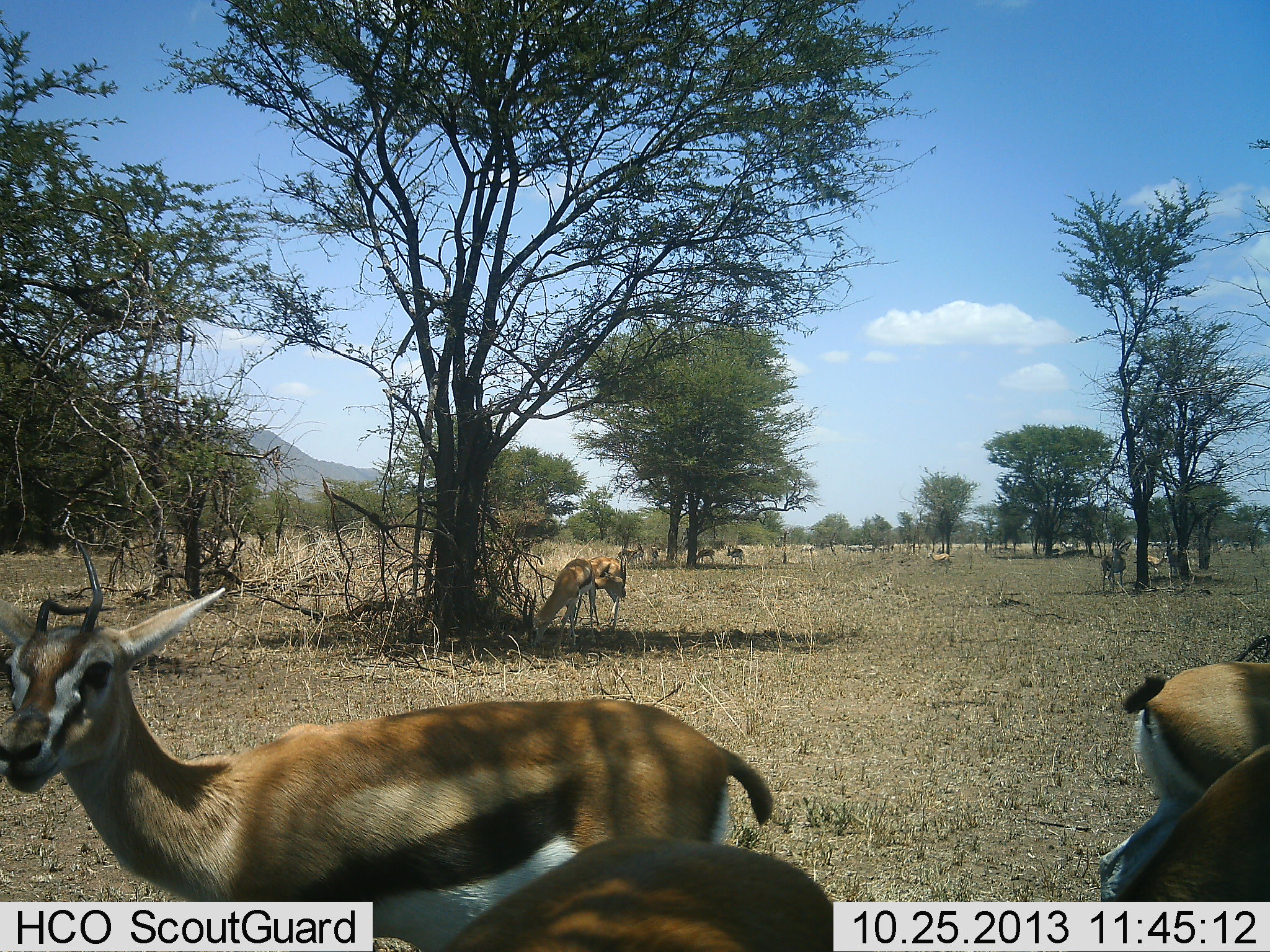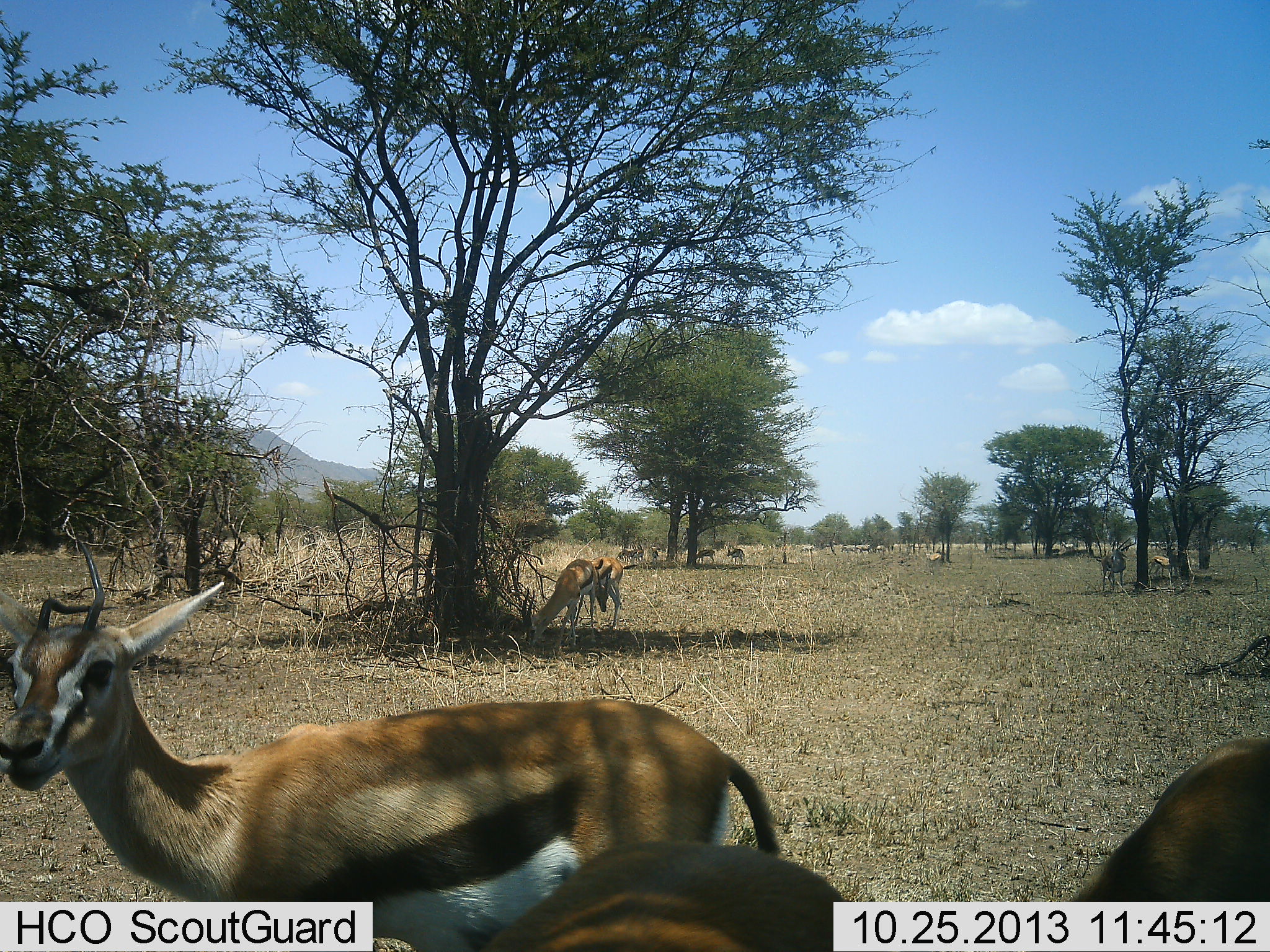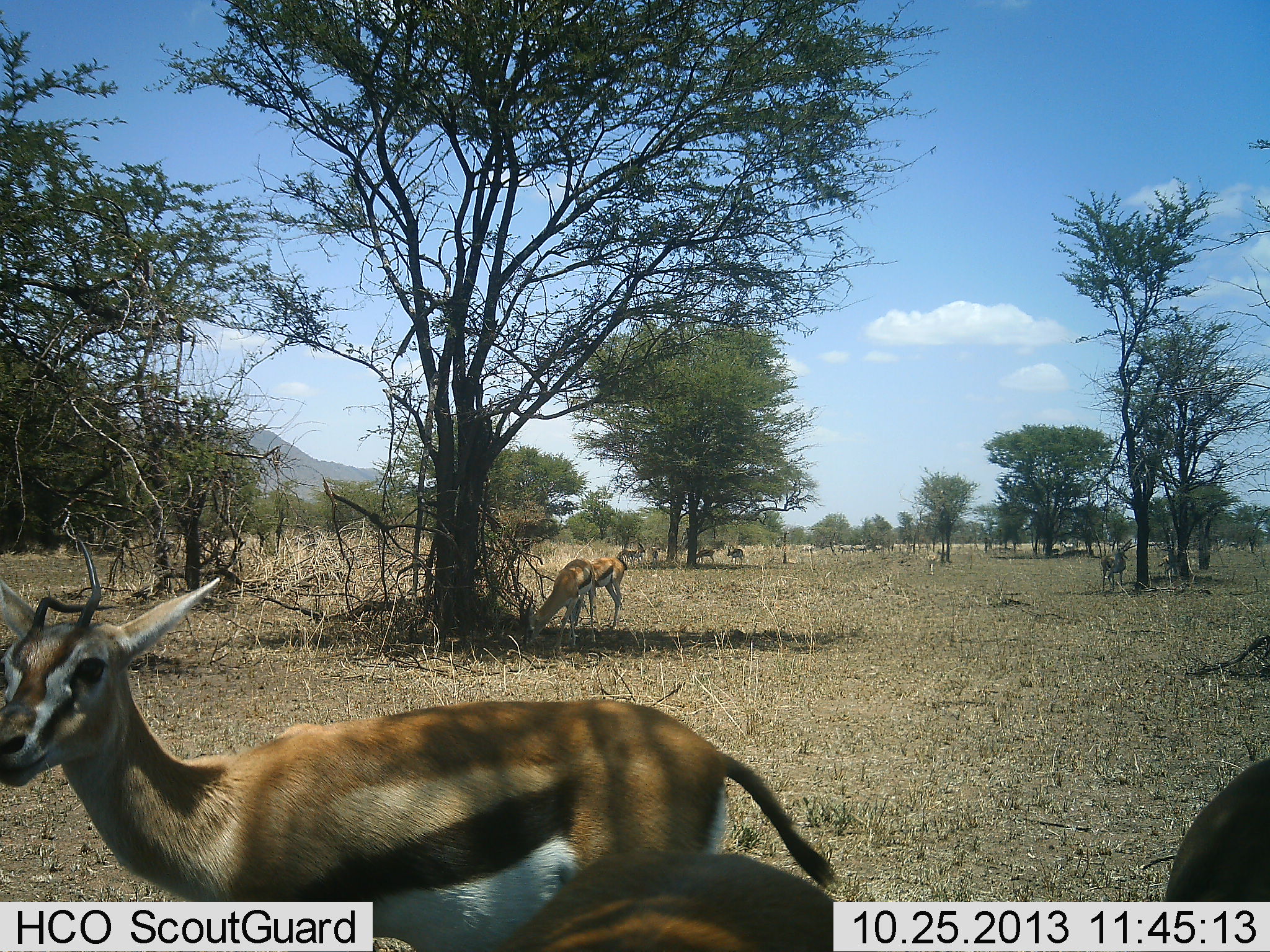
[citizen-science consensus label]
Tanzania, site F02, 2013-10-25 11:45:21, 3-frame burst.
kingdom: Animalia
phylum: Chordata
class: Mammalia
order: Artiodactyla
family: Bovidae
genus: Eudorcas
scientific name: Eudorcas thomsonii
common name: thomson's gazelle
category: gazellethomsons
Gazellethomsons (thomson's gazelle) (Eudorcas thomsonii), count 9. Behavior (volunteer vote fractions): standing 100%, resting 17%, moving 50%, interacting 8%. Young present (vote fraction): 8%. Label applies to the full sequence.